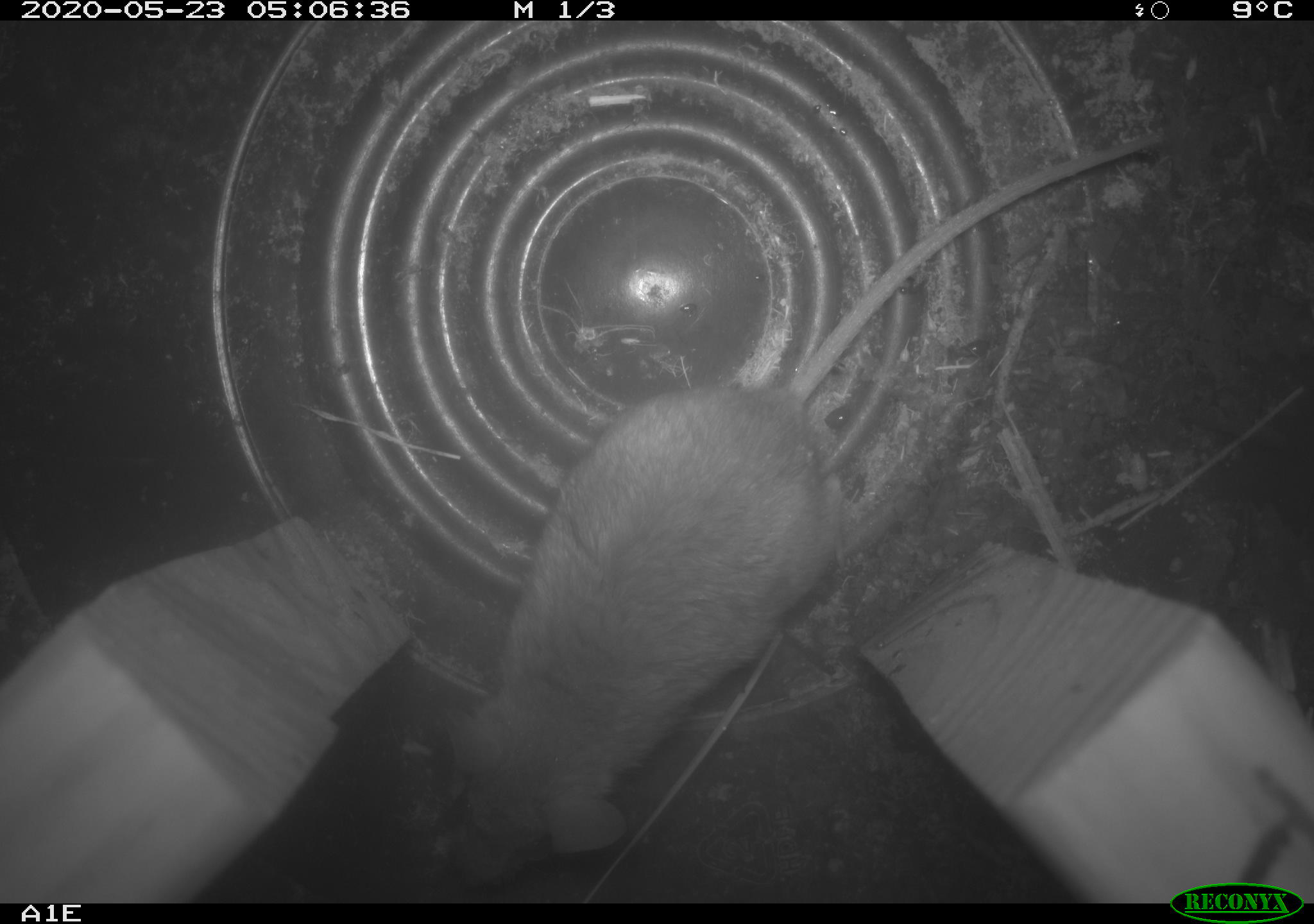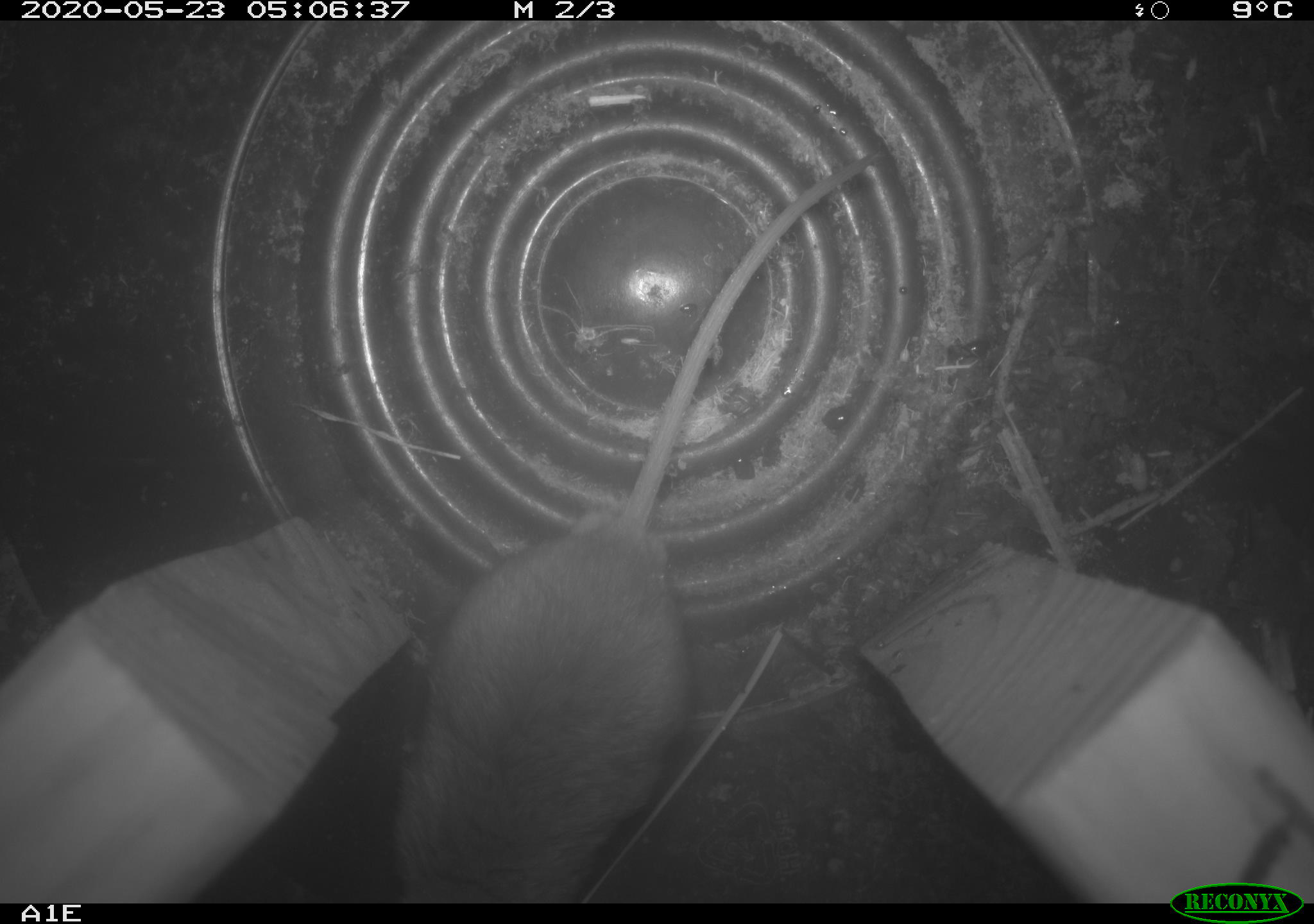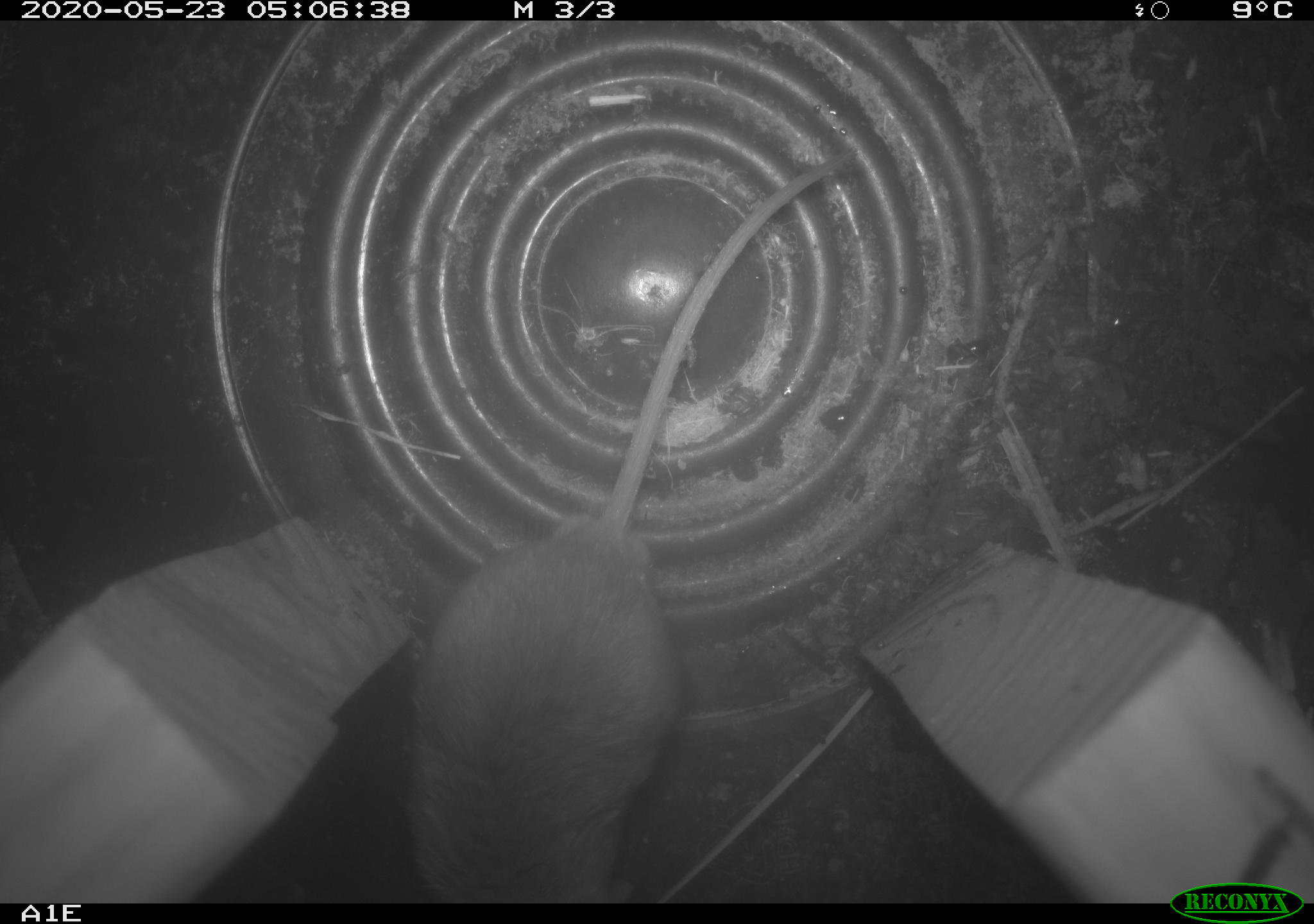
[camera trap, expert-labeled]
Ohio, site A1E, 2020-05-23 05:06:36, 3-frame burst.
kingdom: Animalia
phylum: Chordata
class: Mammalia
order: Rodentia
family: Cricetidae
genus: Peromyscus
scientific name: Peromyscus leucopus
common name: white-footed mouse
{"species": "white-footed mouse (Peromyscus leucopus)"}